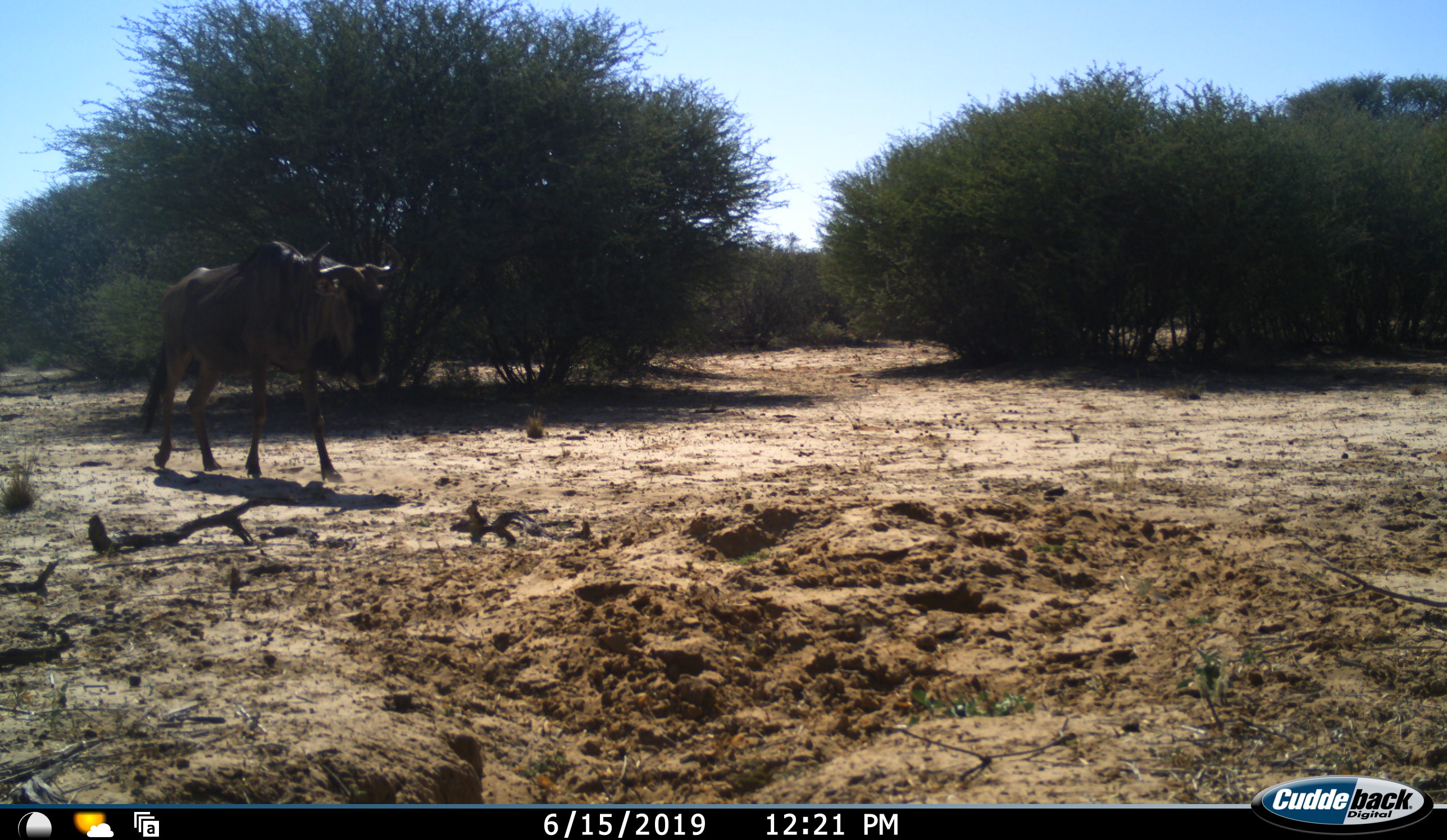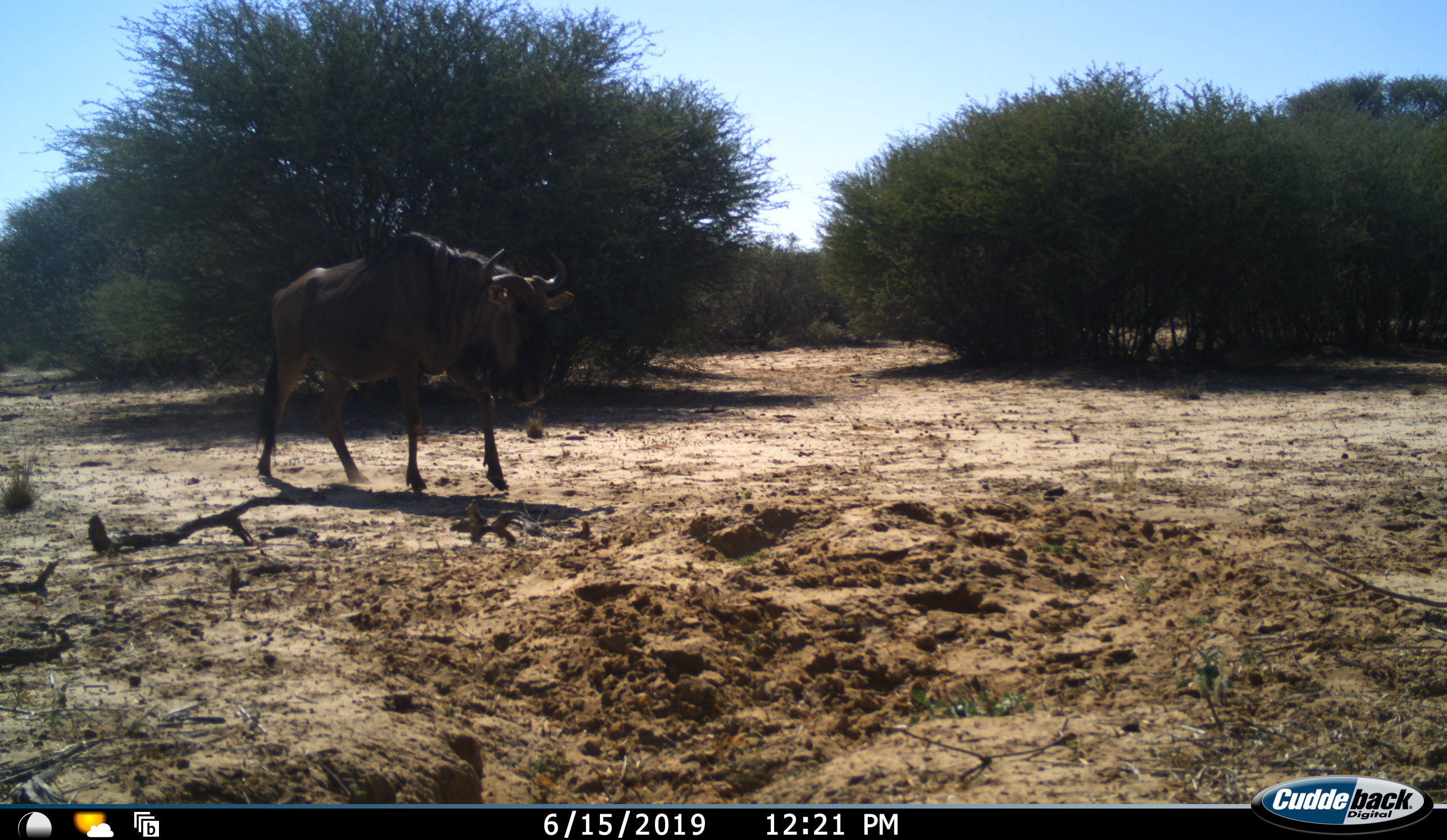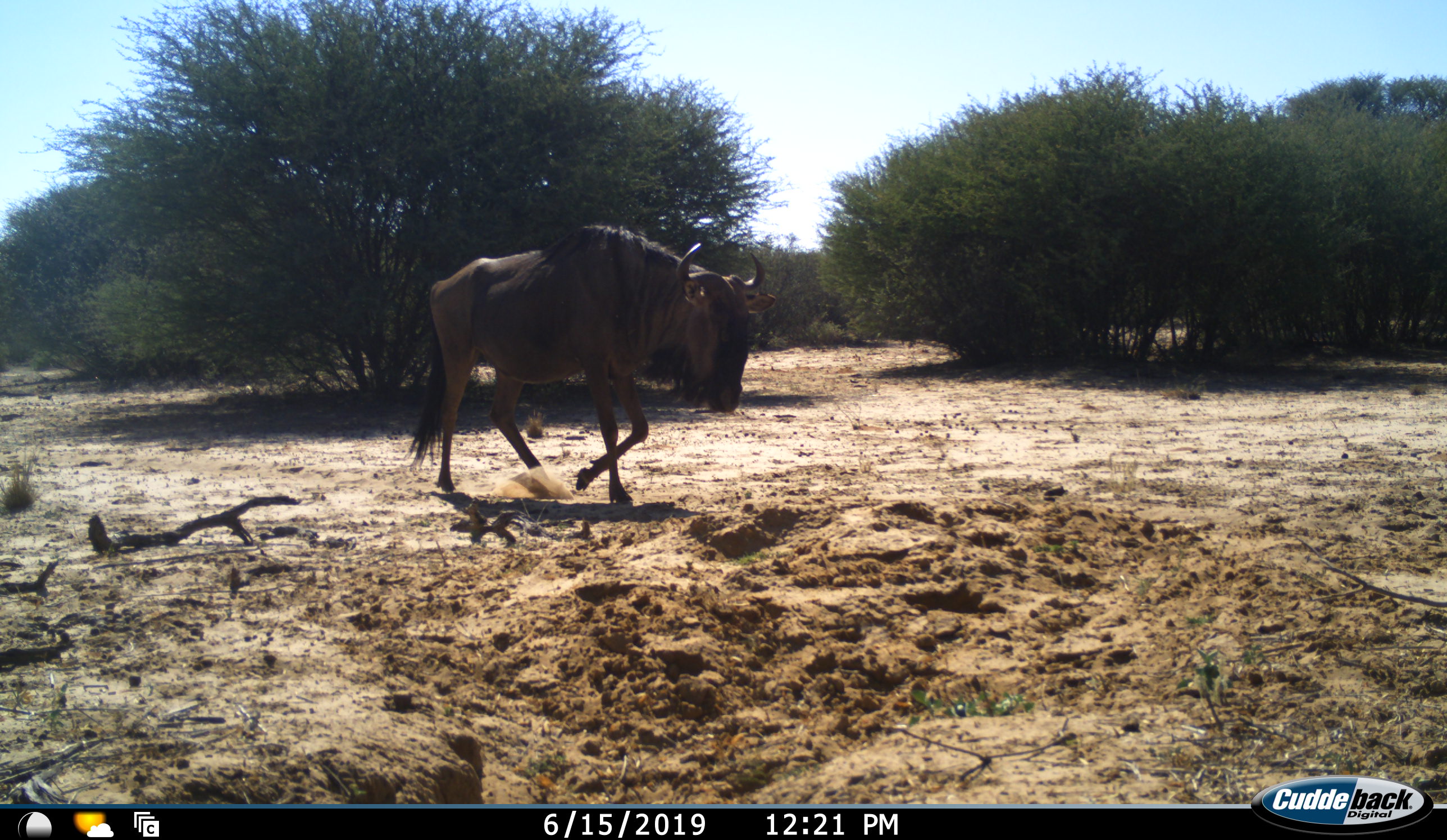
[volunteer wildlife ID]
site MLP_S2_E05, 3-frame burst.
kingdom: Animalia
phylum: Chordata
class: Mammalia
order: Artiodactyla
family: Bovidae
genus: Connochaetes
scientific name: Connochaetes taurinus taurinus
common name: blue wildebeest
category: wildebeestblue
Wildebeestblue (blue wildebeest) (Connochaetes taurinus taurinus), count 1. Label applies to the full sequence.